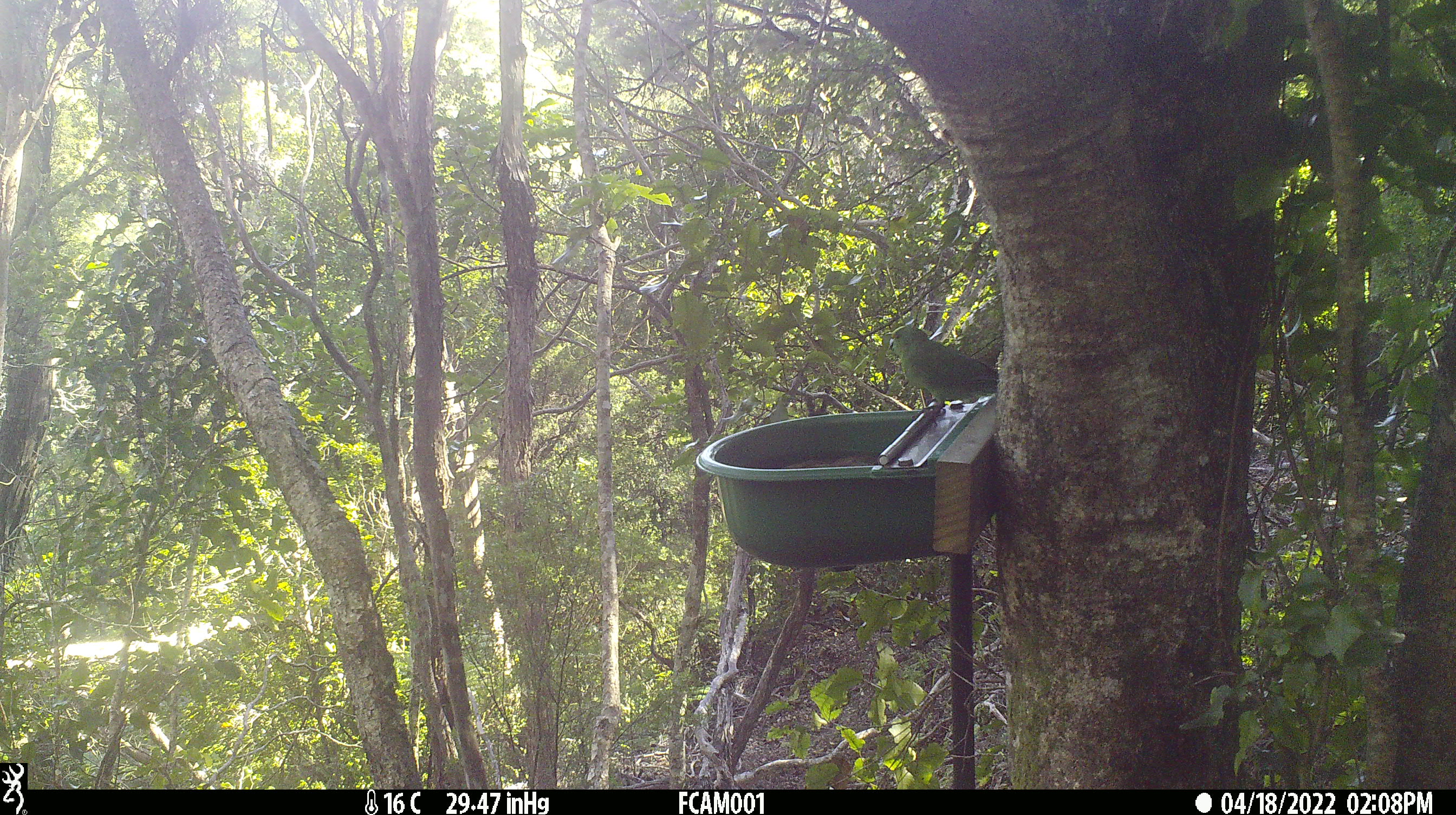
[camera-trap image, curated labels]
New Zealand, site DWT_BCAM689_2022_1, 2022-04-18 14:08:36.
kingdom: Animalia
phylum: Chordata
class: Aves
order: Psittaciformes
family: Psittaculidae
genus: Cyanoramphus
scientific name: Cyanoramphus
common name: parakeet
Parakeet (Cyanoramphus).